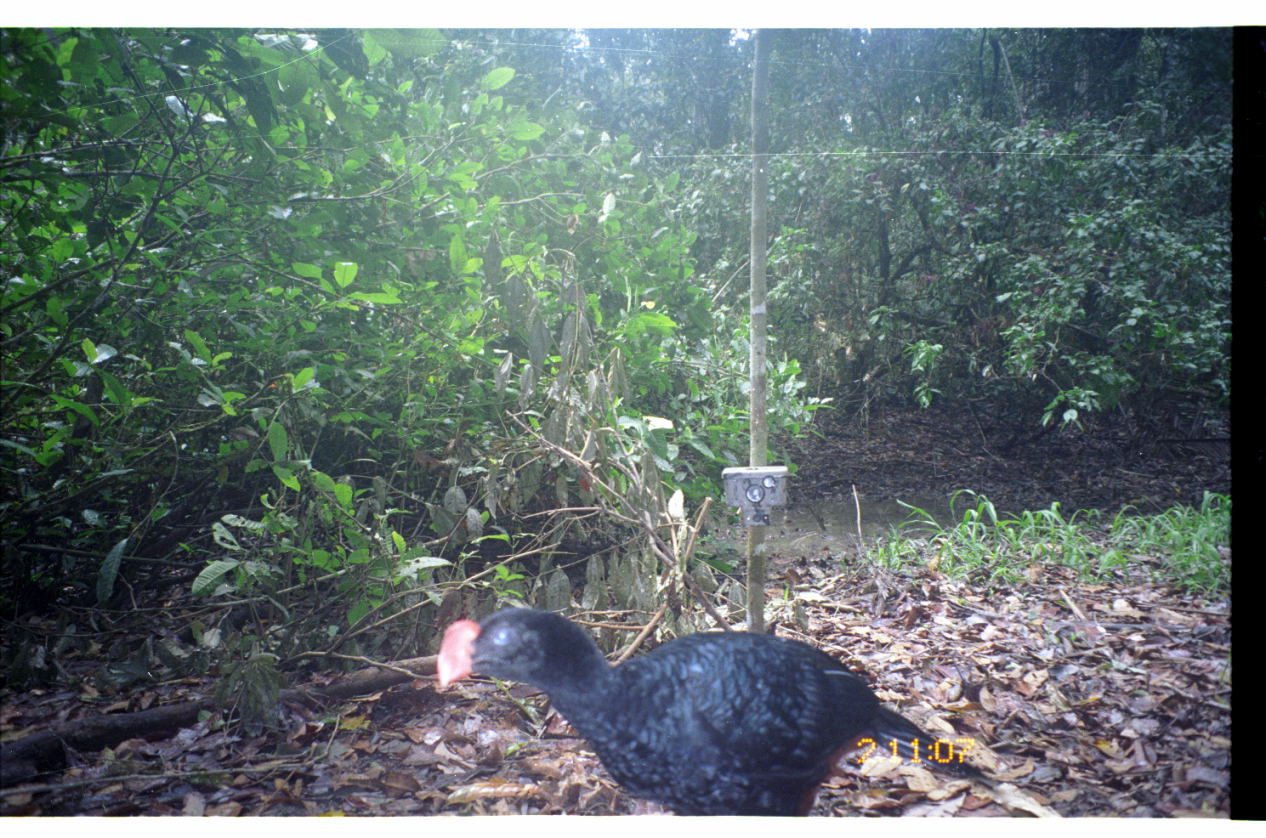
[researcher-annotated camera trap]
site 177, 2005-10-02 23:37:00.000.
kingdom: Animalia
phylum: Chordata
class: Aves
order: Galliformes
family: Cracidae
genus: Mitu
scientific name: Mitu tuberosum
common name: razor-billed curassow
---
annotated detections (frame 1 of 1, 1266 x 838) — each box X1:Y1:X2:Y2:
mitu tuberosum: 432:598:998:816